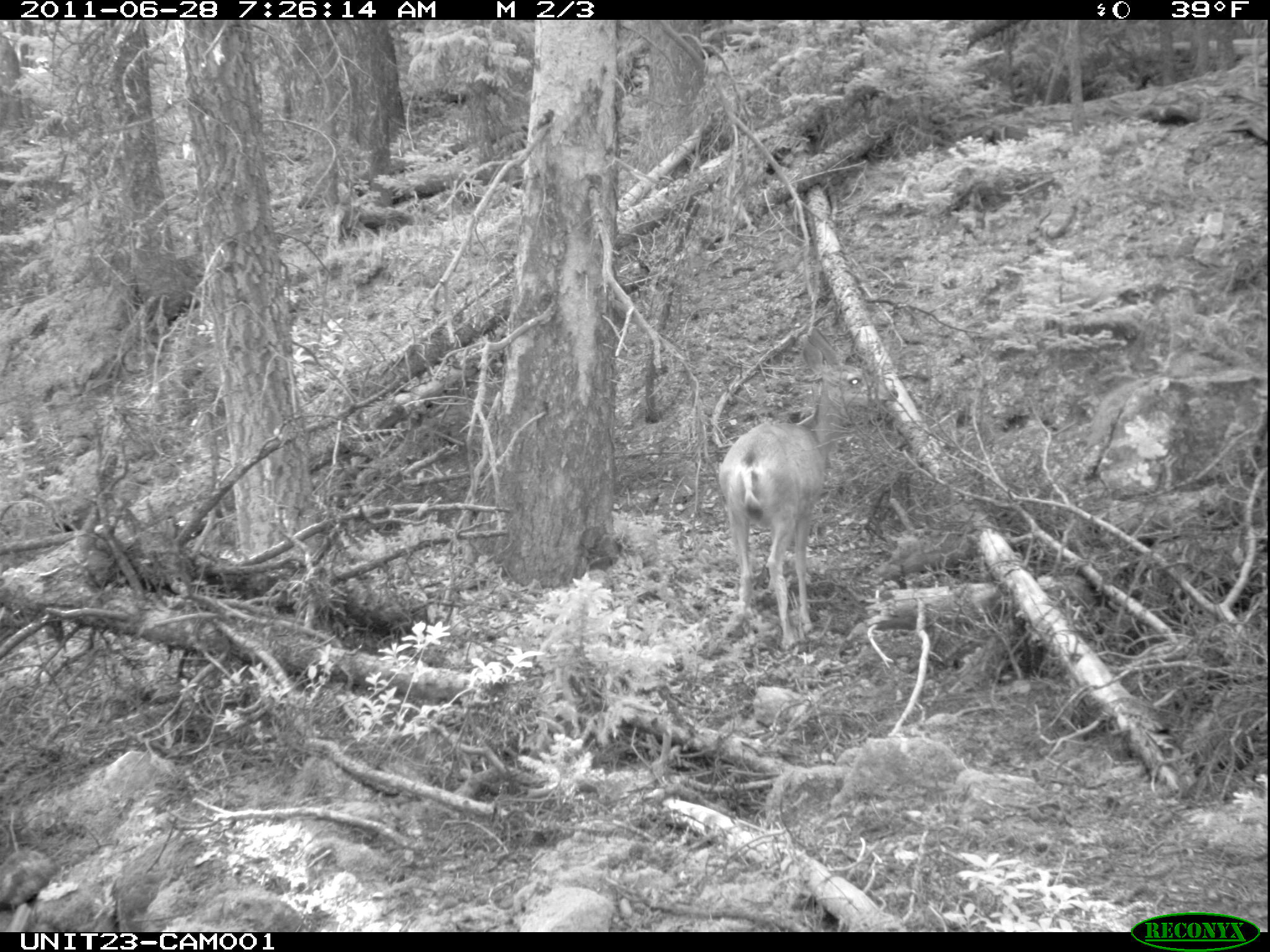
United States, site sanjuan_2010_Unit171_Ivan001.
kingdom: Animalia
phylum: Chordata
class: Mammalia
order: Artiodactyla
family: Cervidae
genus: Odocoileus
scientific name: Odocoileus hemionus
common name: mule deer